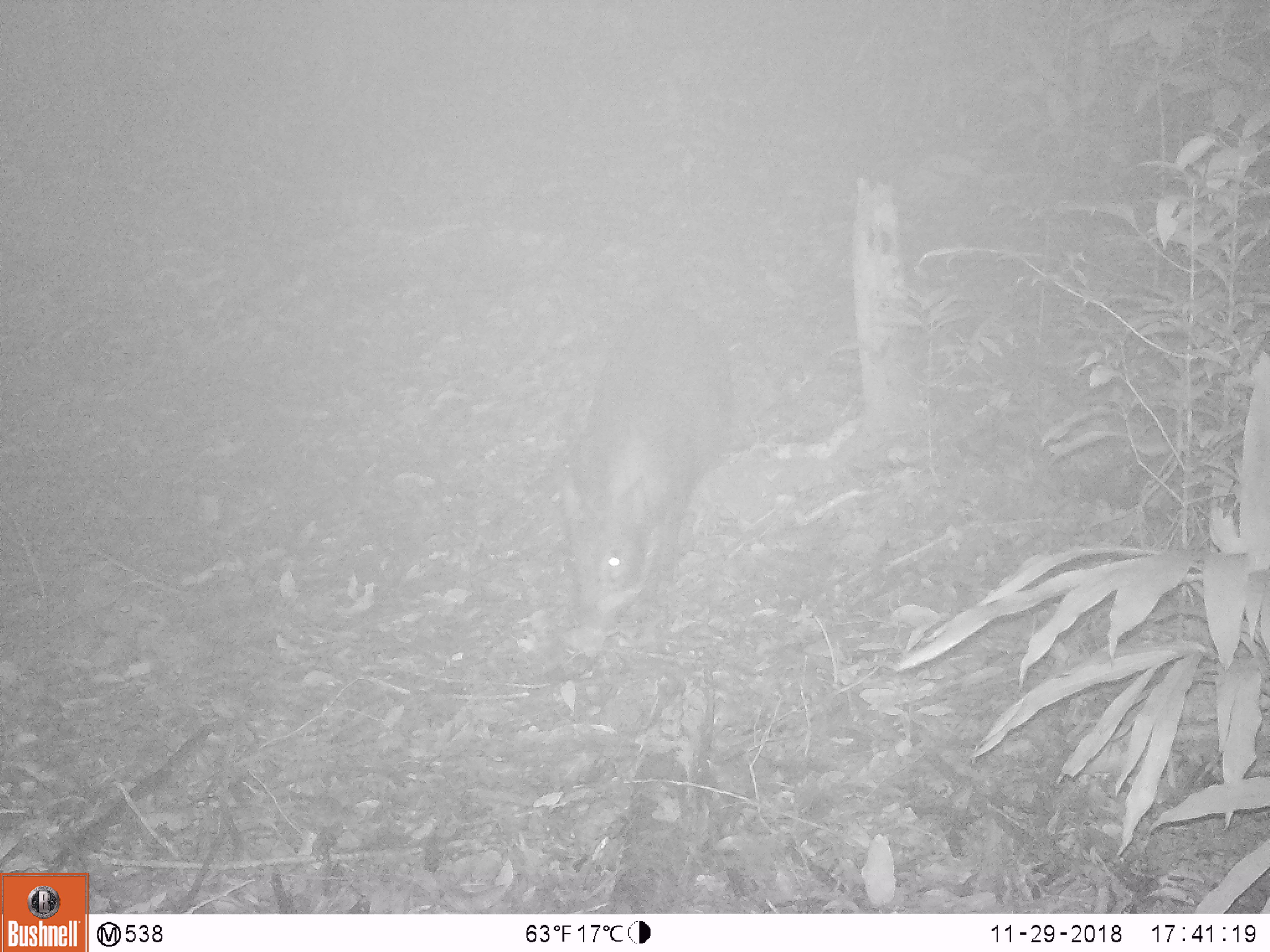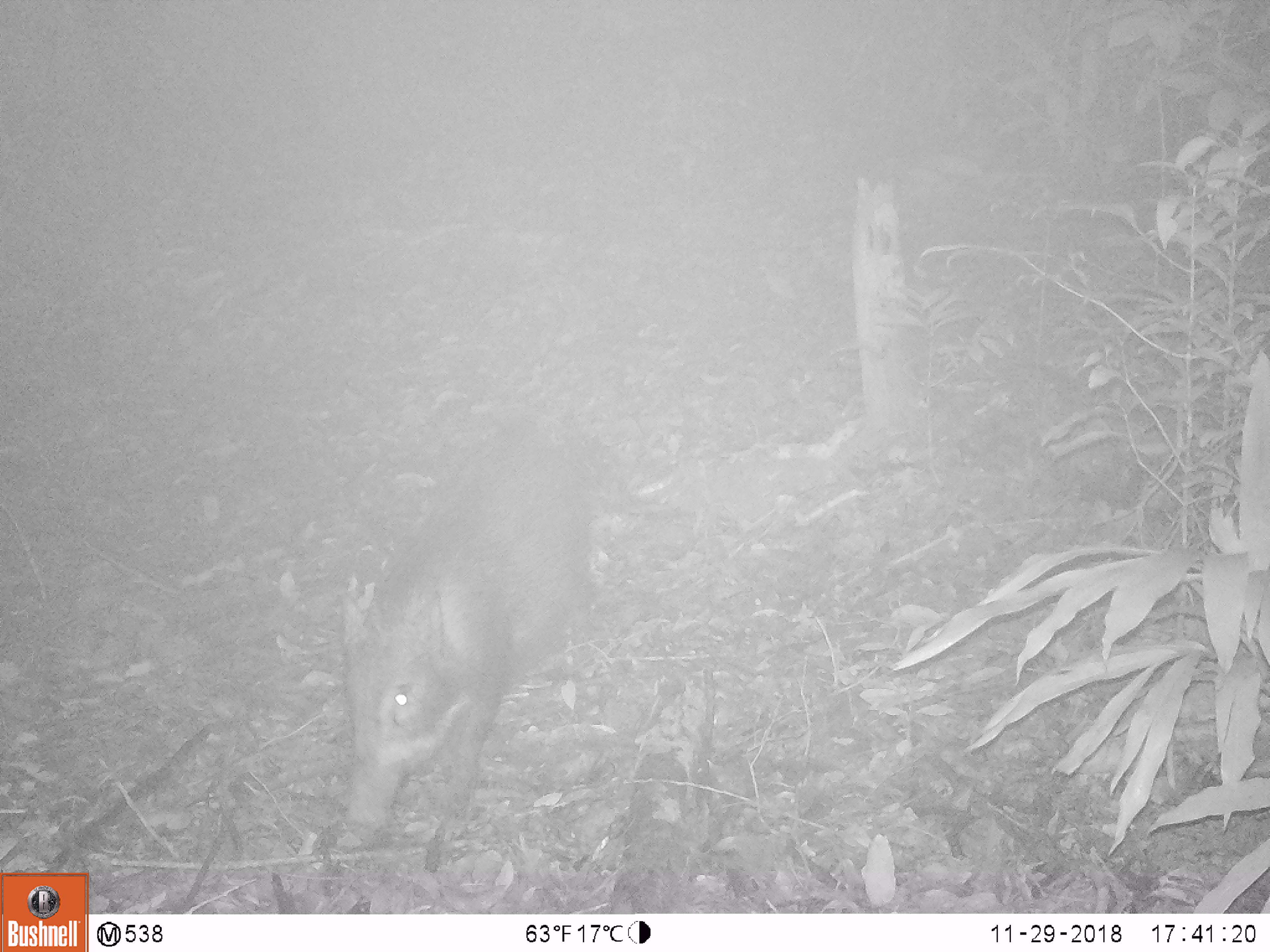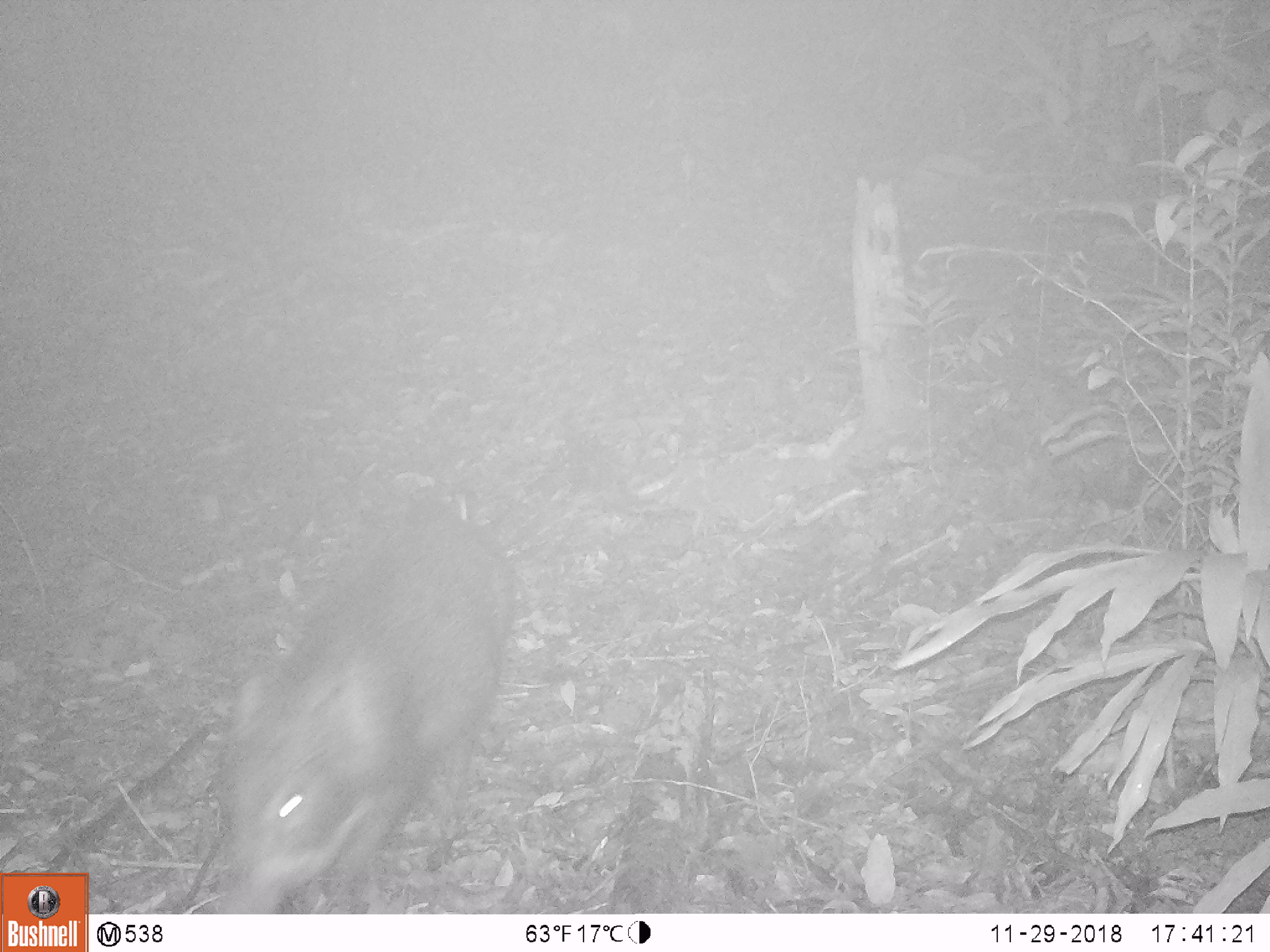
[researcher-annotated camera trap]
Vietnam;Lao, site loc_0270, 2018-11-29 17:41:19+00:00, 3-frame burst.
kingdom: Animalia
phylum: Chordata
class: Mammalia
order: Artiodactyla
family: Suidae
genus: Sus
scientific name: Sus scrofa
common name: eurasian wild pig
Eurasian wild pig (Sus scrofa). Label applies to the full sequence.